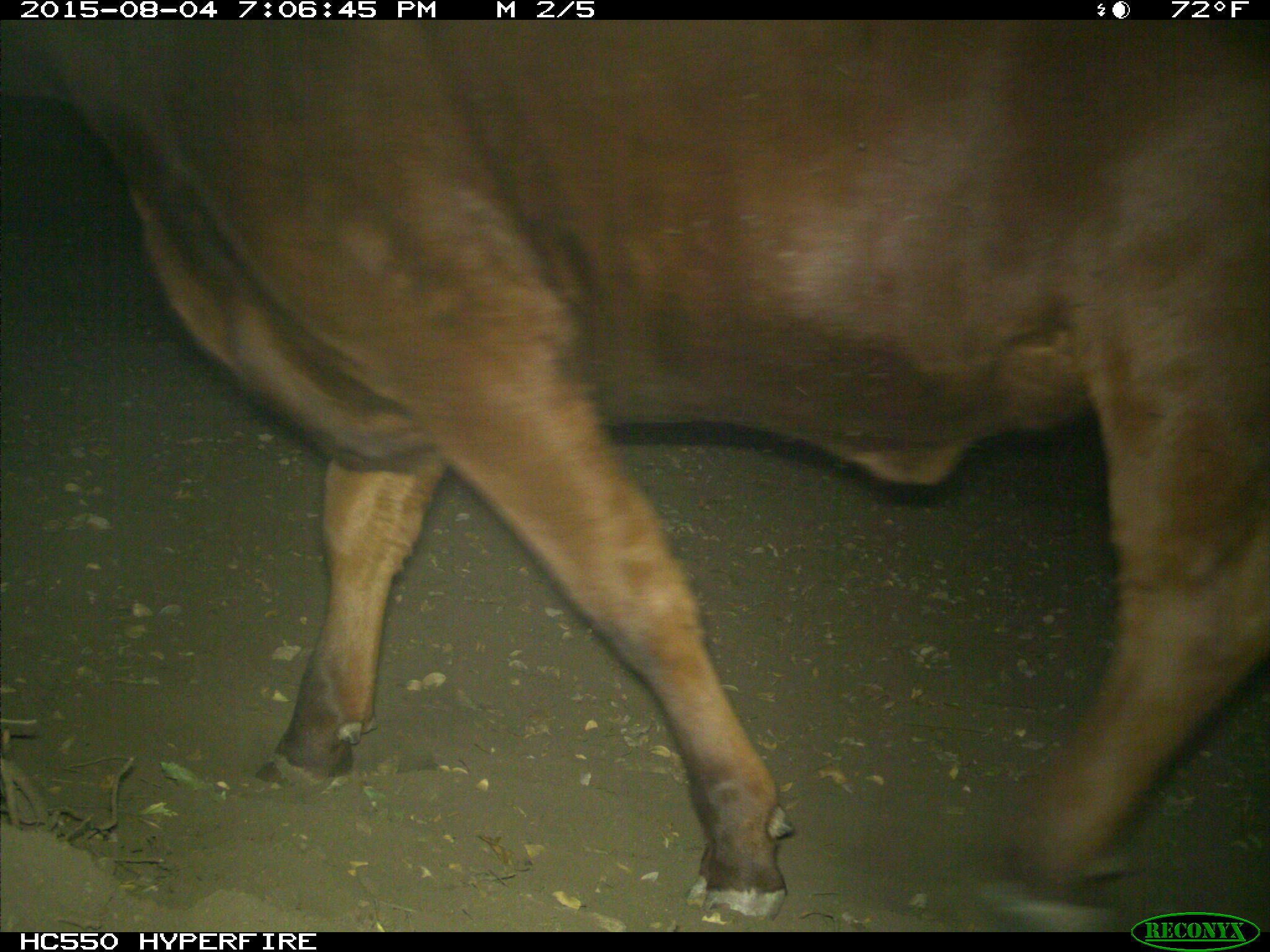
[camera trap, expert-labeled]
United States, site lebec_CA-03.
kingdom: Animalia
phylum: Chordata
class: Mammalia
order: Artiodactyla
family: Bovidae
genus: Bos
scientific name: Bos taurus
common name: domestic cow